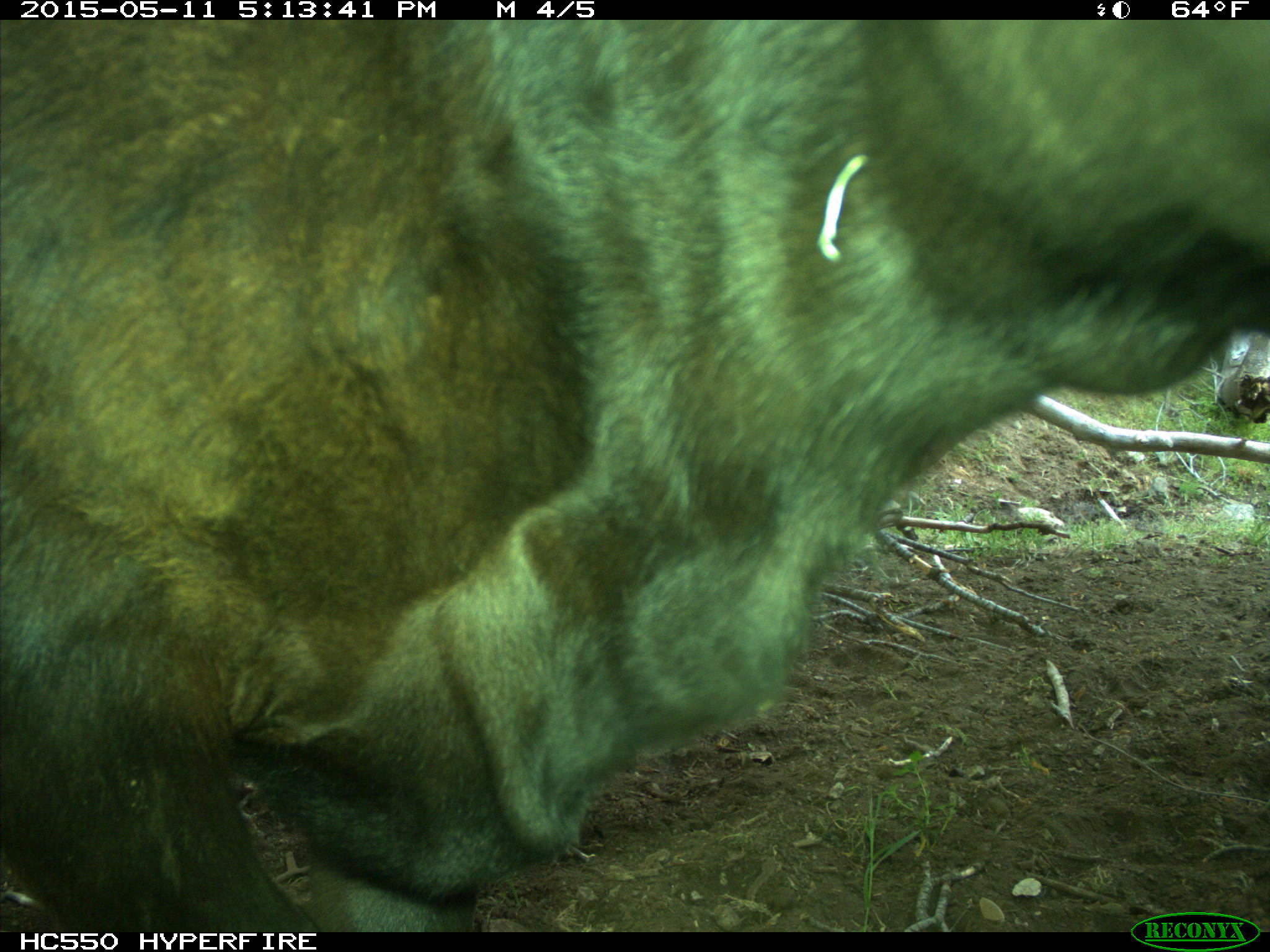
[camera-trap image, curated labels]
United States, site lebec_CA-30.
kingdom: Animalia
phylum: Chordata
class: Mammalia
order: Artiodactyla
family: Bovidae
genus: Bos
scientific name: Bos taurus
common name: domestic cow